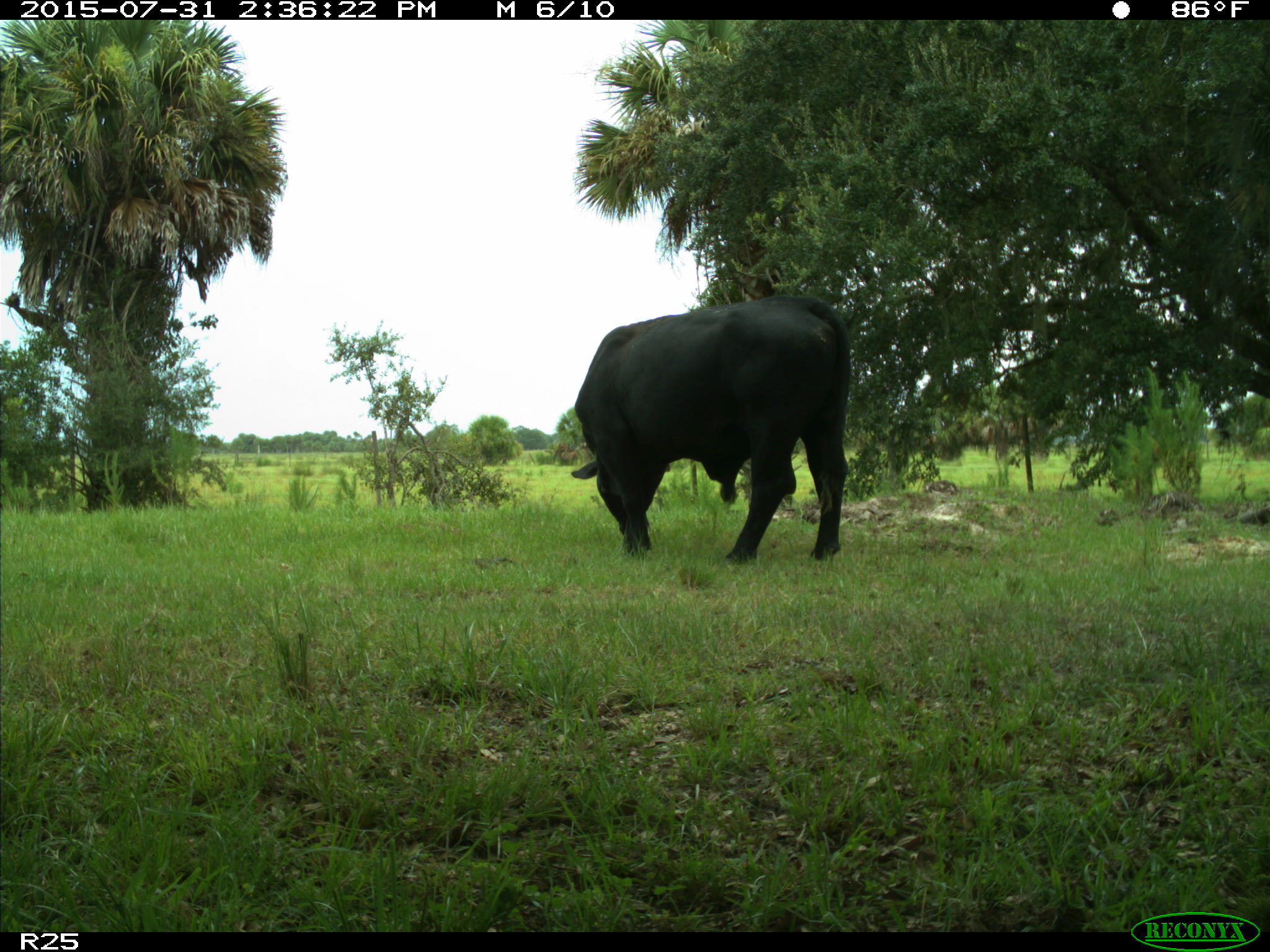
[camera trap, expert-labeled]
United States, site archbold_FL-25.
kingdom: Animalia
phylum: Chordata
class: Mammalia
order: Artiodactyla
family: Bovidae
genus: Bos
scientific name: Bos taurus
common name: domestic cow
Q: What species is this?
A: Bos taurus (domestic cow).